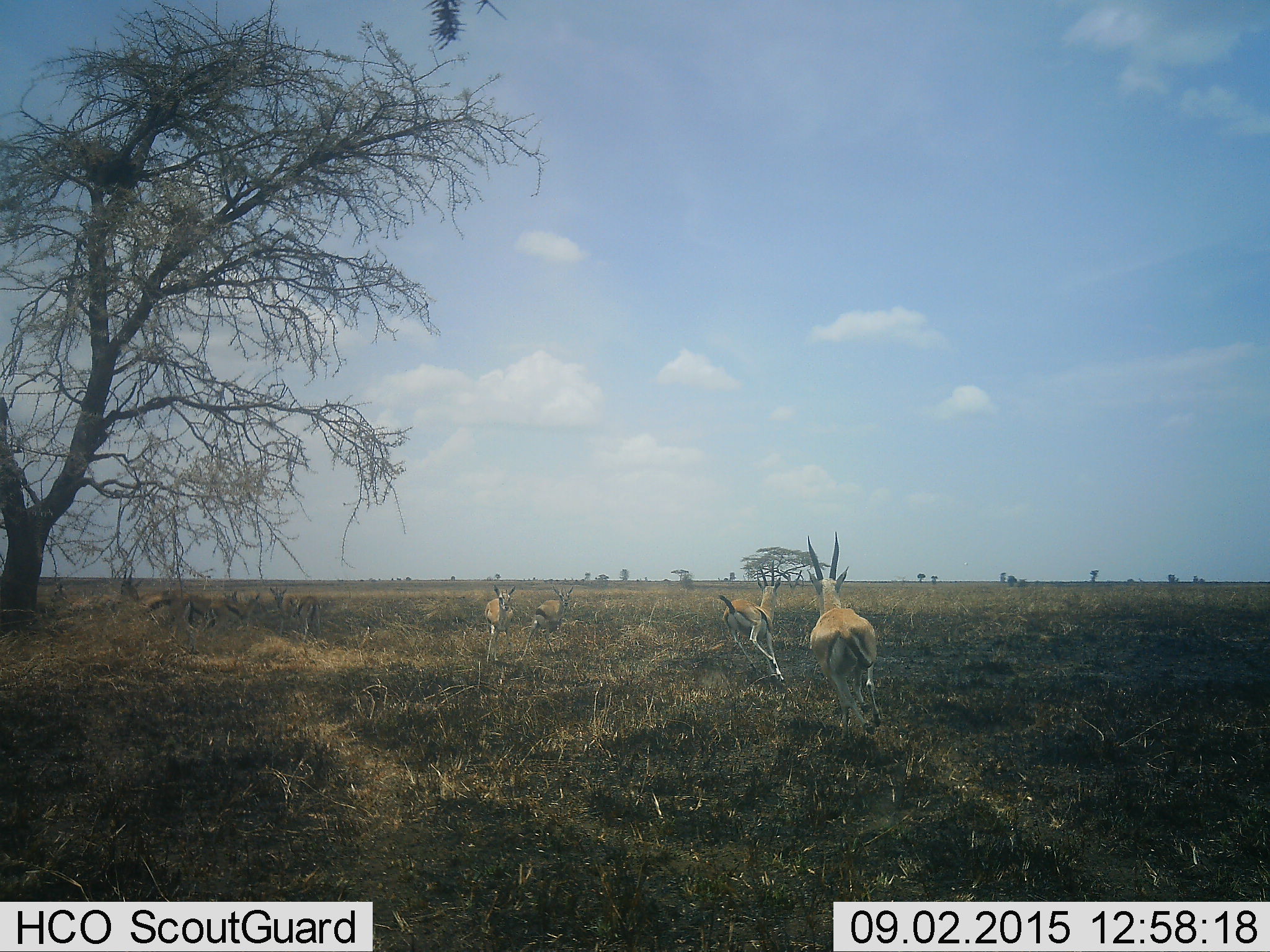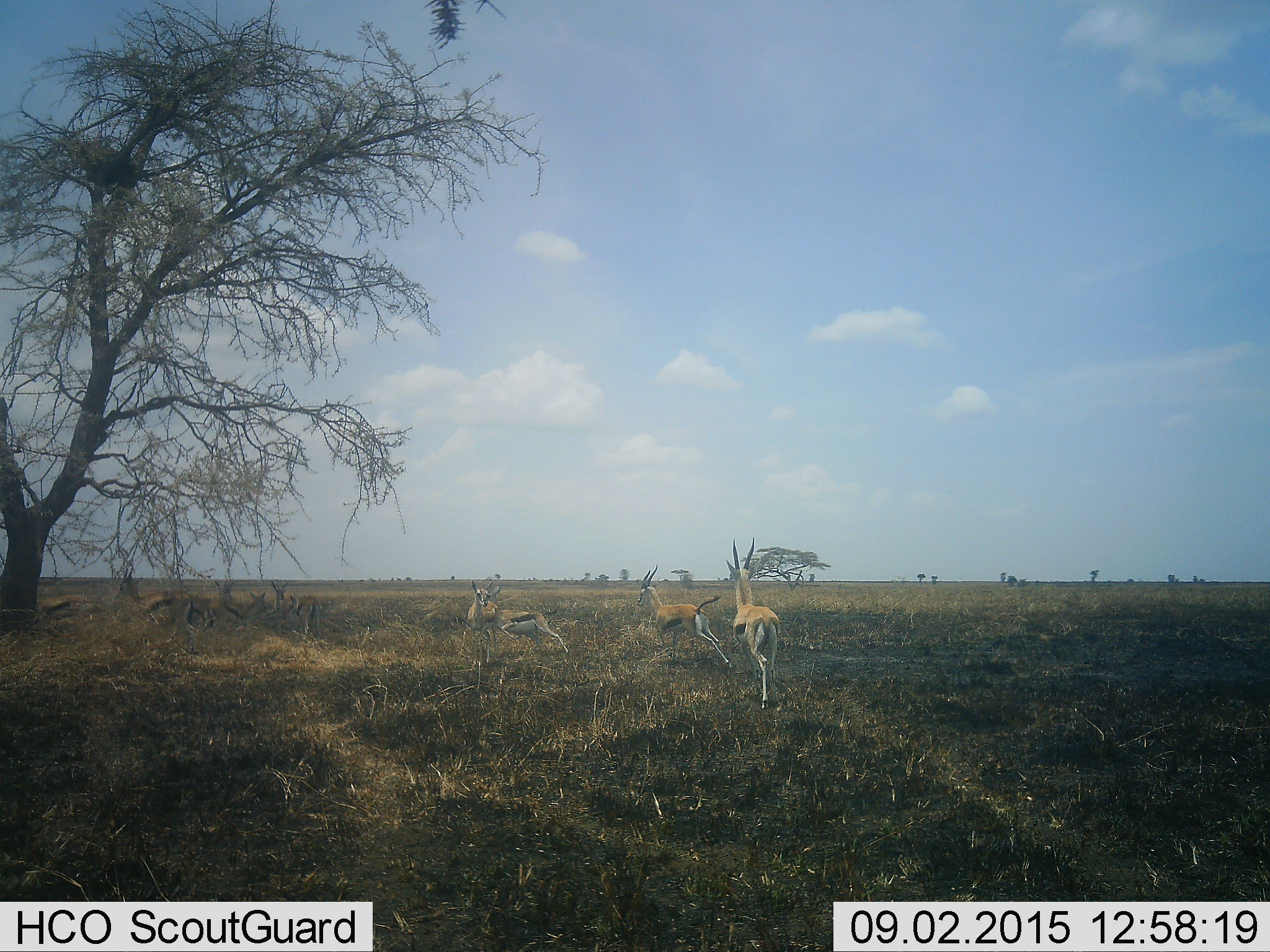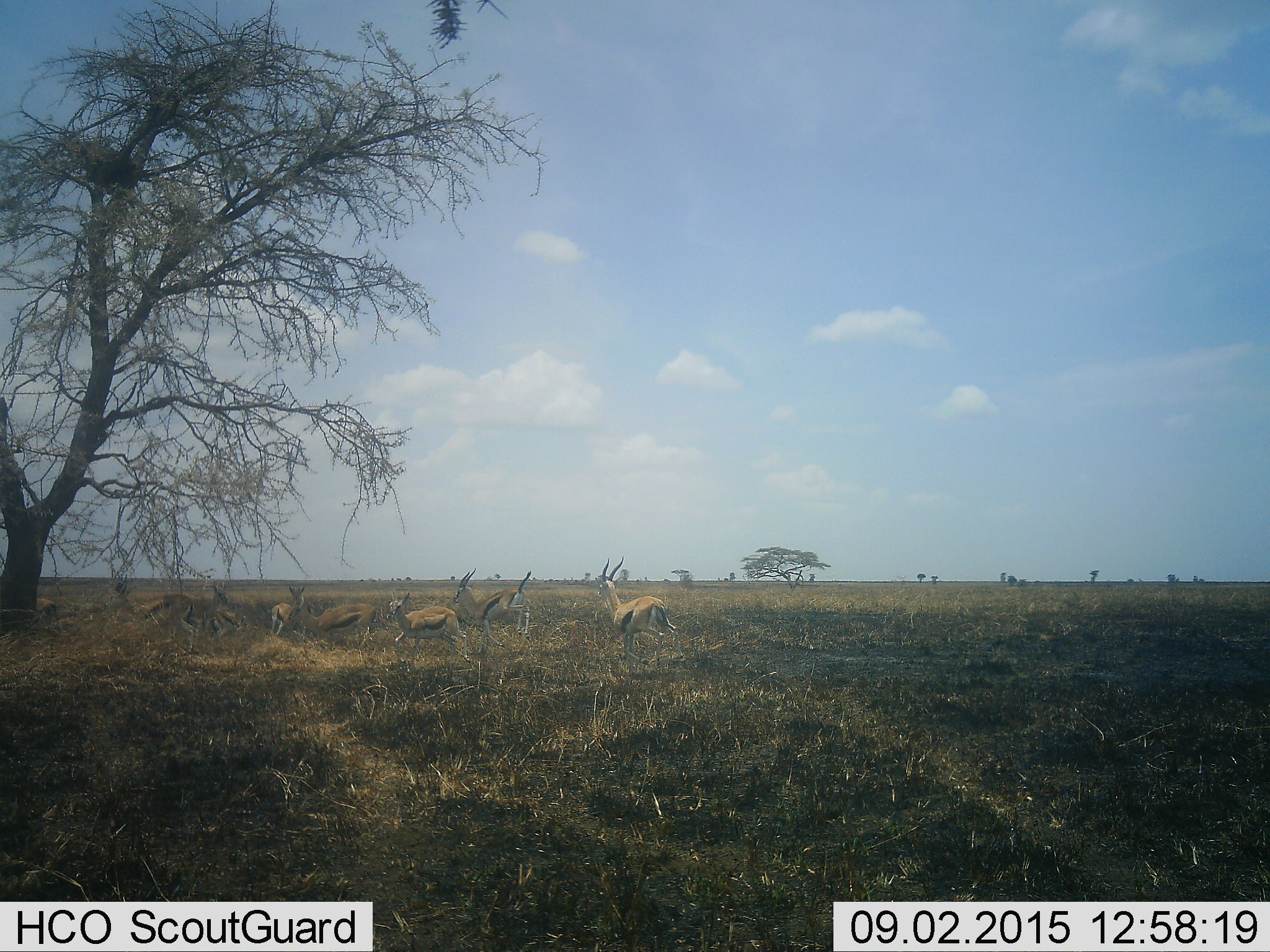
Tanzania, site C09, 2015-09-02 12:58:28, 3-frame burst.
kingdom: Animalia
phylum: Chordata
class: Mammalia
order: Artiodactyla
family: Bovidae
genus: Eudorcas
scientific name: Eudorcas thomsonii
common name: thomson's gazelle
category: gazellethomsons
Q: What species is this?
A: Gazellethomsons (thomson's gazelle) (Eudorcas thomsonii).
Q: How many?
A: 10.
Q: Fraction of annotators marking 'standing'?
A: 25%.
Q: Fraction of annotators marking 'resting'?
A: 0%.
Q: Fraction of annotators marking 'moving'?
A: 83%.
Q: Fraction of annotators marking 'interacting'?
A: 42%.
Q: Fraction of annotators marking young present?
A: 0%.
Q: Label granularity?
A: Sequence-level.